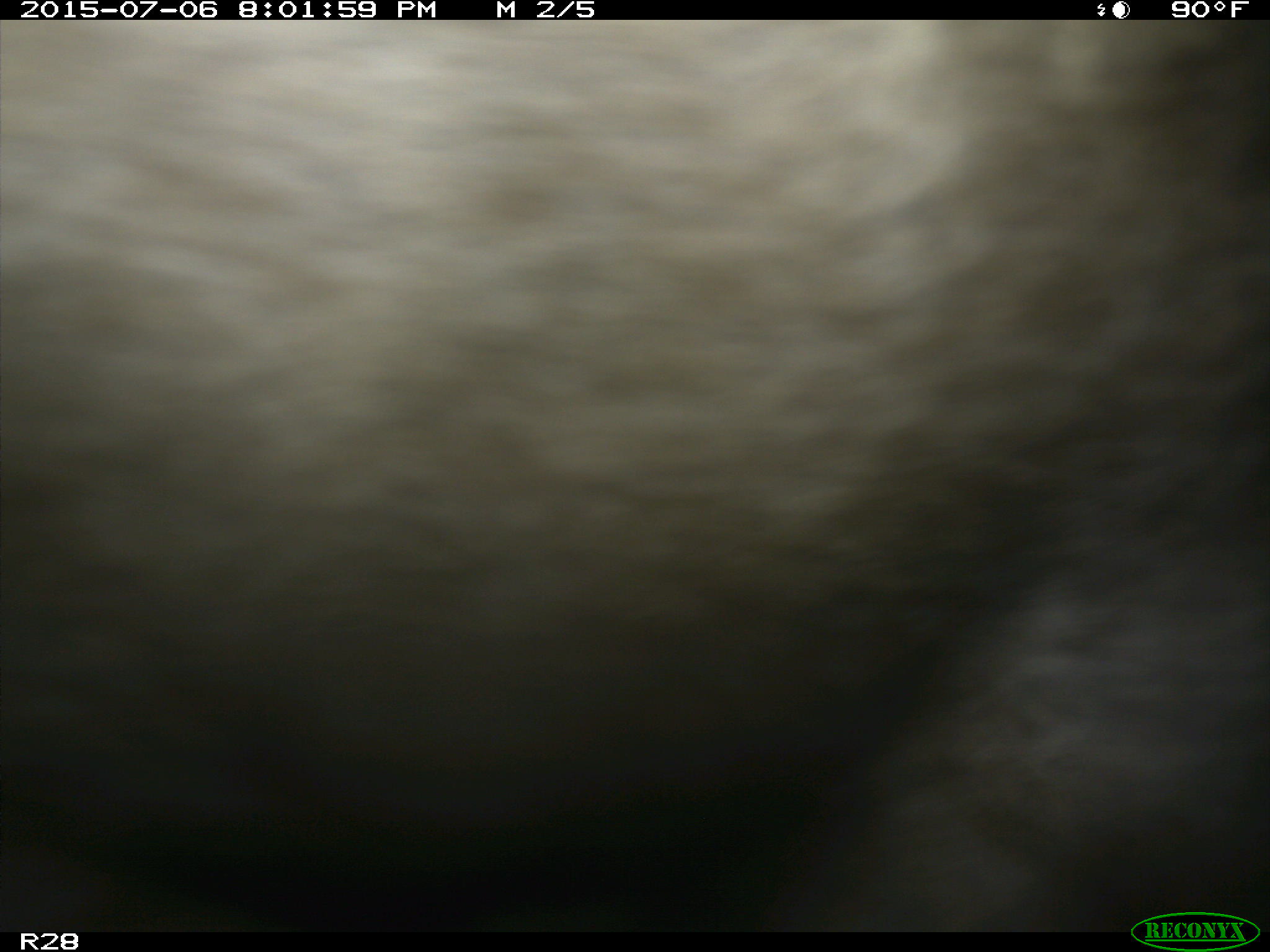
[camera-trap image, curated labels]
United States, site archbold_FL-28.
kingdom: Animalia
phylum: Chordata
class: Mammalia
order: Artiodactyla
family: Bovidae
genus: Bos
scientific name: Bos taurus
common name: domestic cow